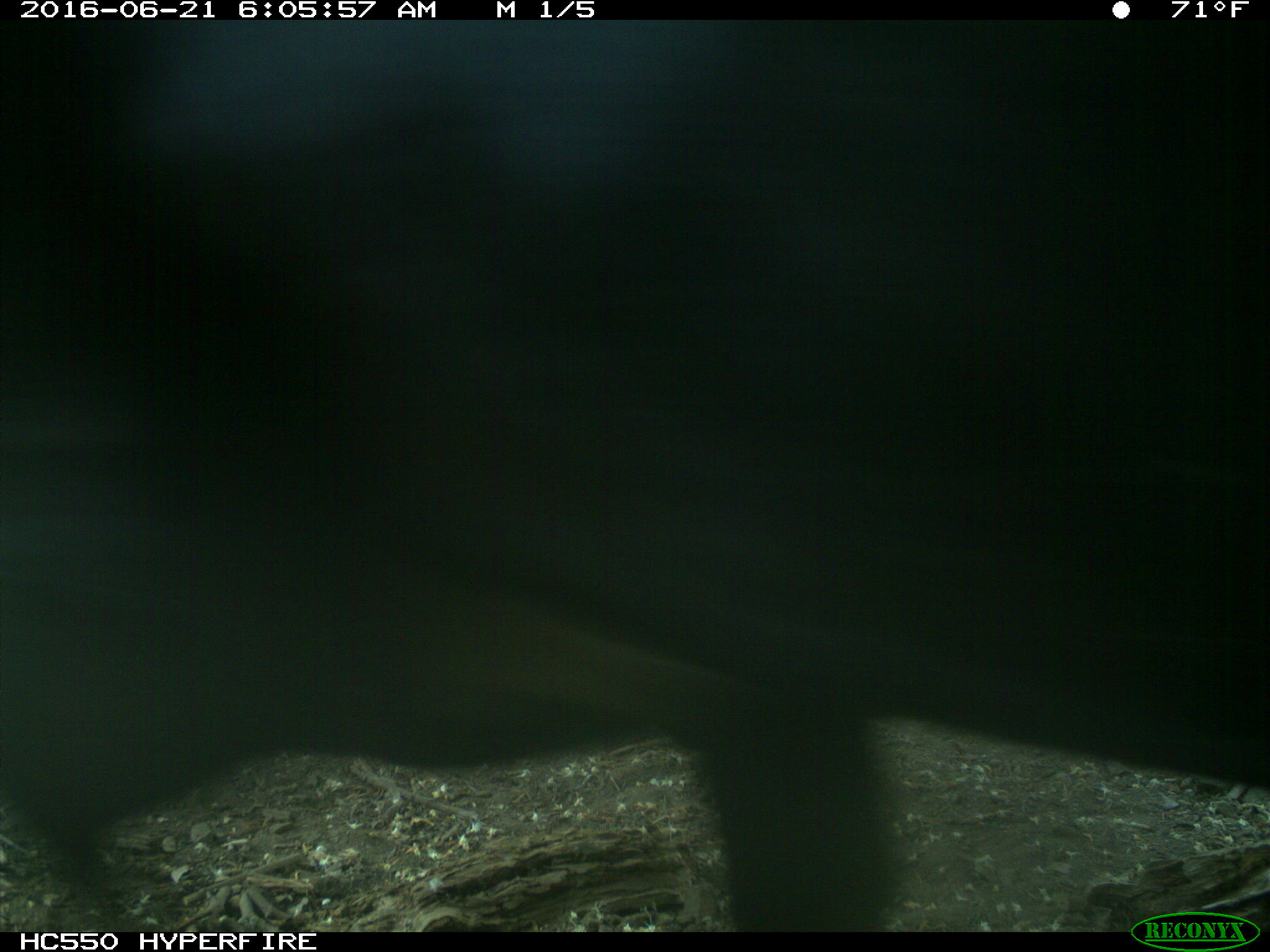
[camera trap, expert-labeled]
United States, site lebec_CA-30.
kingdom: Animalia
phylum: Chordata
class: Mammalia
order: Artiodactyla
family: Bovidae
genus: Bos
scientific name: Bos taurus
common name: domestic cow